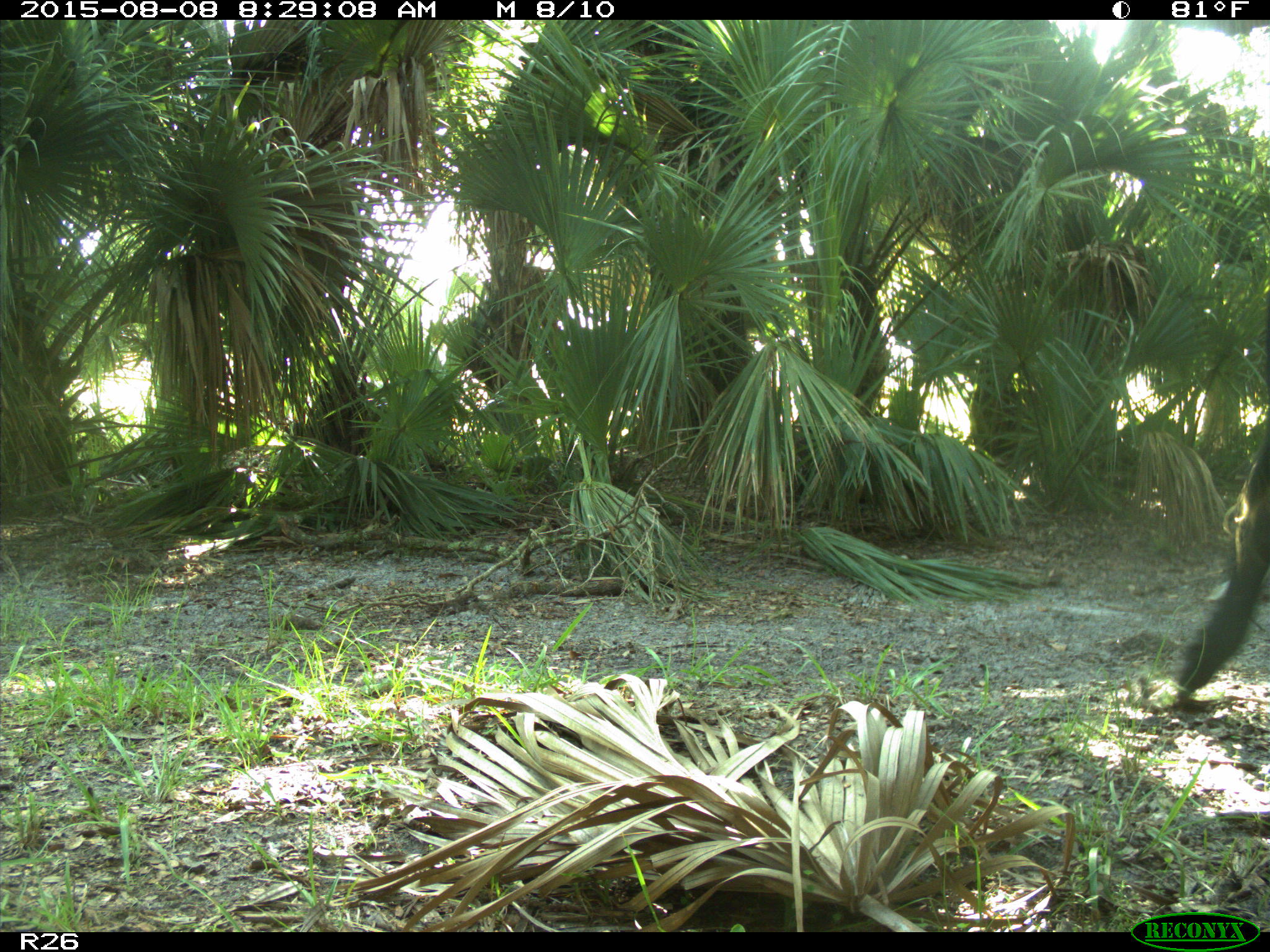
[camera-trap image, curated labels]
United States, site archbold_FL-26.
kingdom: Animalia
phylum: Chordata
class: Mammalia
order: Artiodactyla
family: Bovidae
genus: Bos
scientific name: Bos taurus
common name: domestic cow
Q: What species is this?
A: Bos taurus (domestic cow).